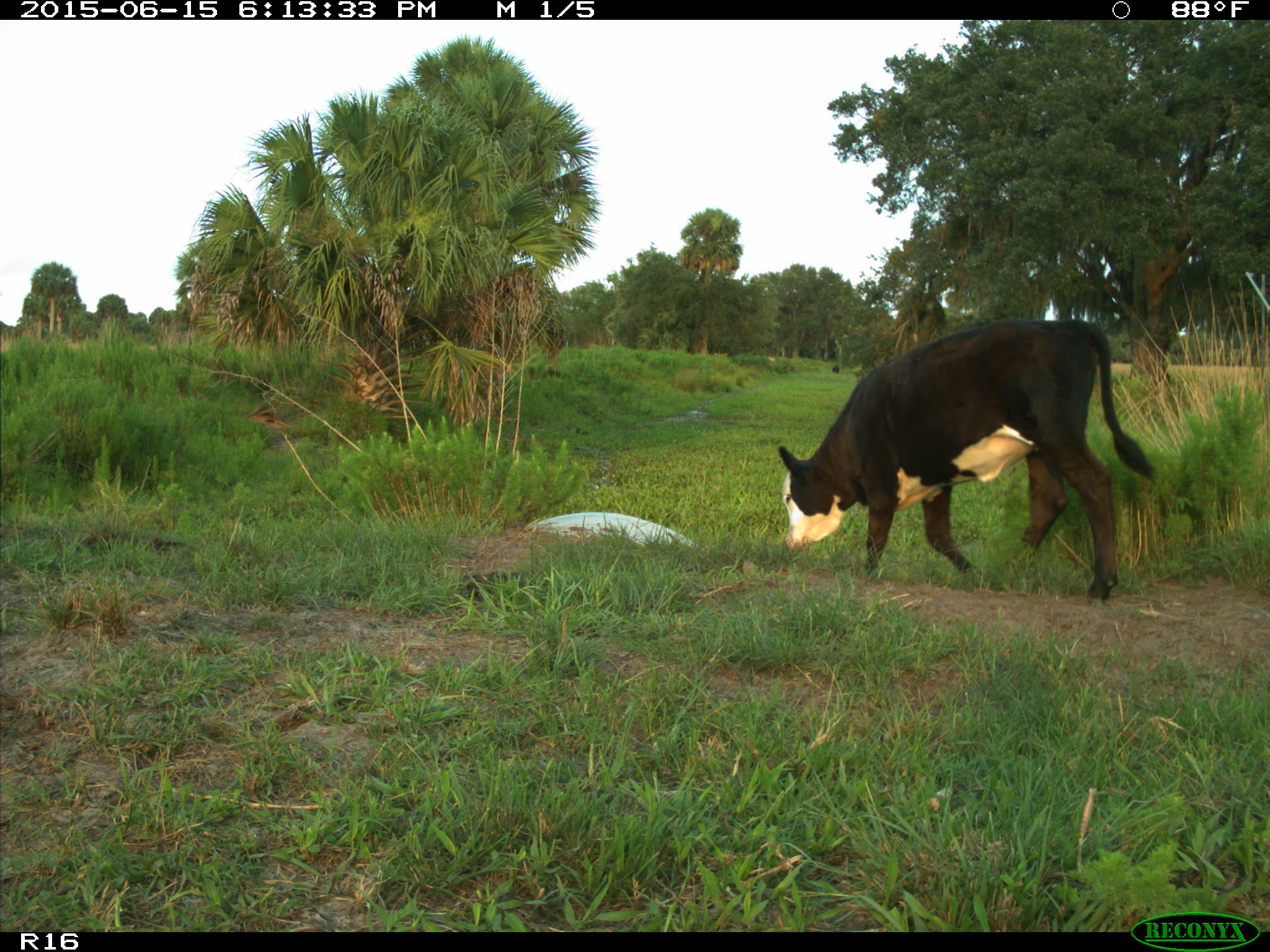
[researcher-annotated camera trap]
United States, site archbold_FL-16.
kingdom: Animalia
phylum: Chordata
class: Mammalia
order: Artiodactyla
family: Bovidae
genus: Bos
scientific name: Bos taurus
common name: domestic cow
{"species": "Bos taurus (domestic cow)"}